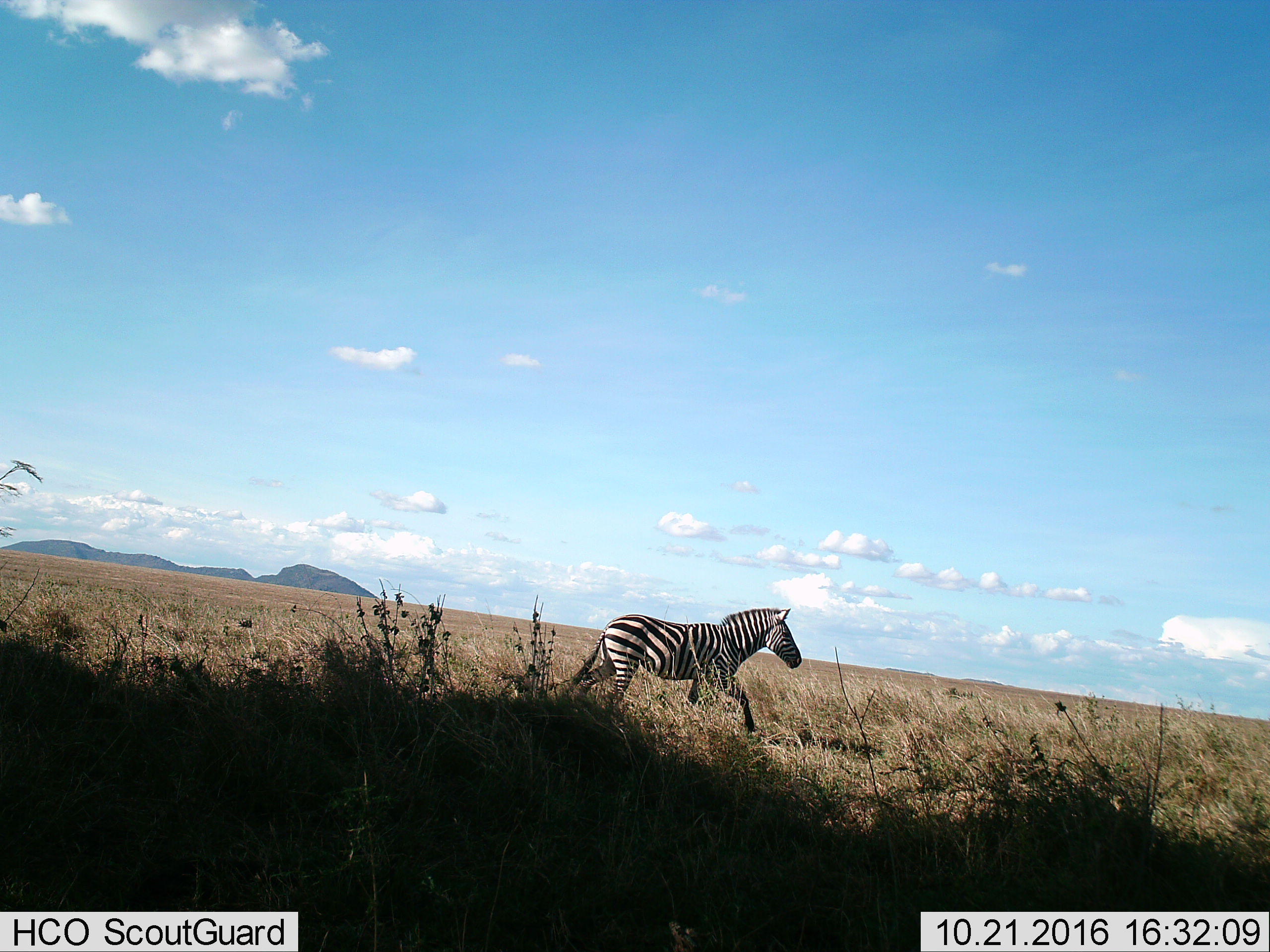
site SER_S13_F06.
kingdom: Animalia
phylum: Chordata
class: Mammalia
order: Perissodactyla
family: Equidae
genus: Equus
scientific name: Equus quagga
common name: plains zebra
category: zebraplains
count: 1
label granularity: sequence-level